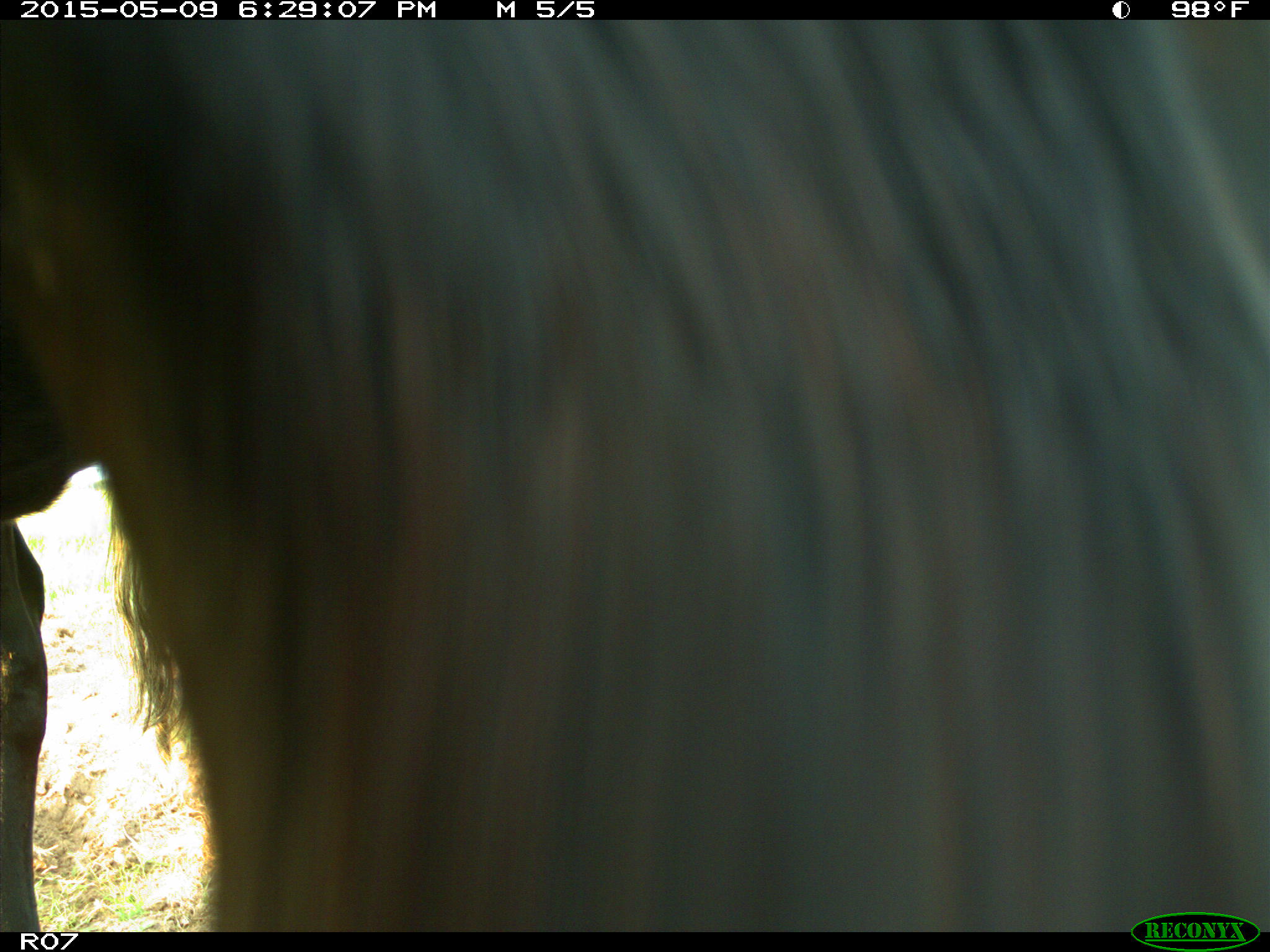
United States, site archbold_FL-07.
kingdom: Animalia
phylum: Chordata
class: Mammalia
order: Artiodactyla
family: Bovidae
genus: Bos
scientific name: Bos taurus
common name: domestic cow